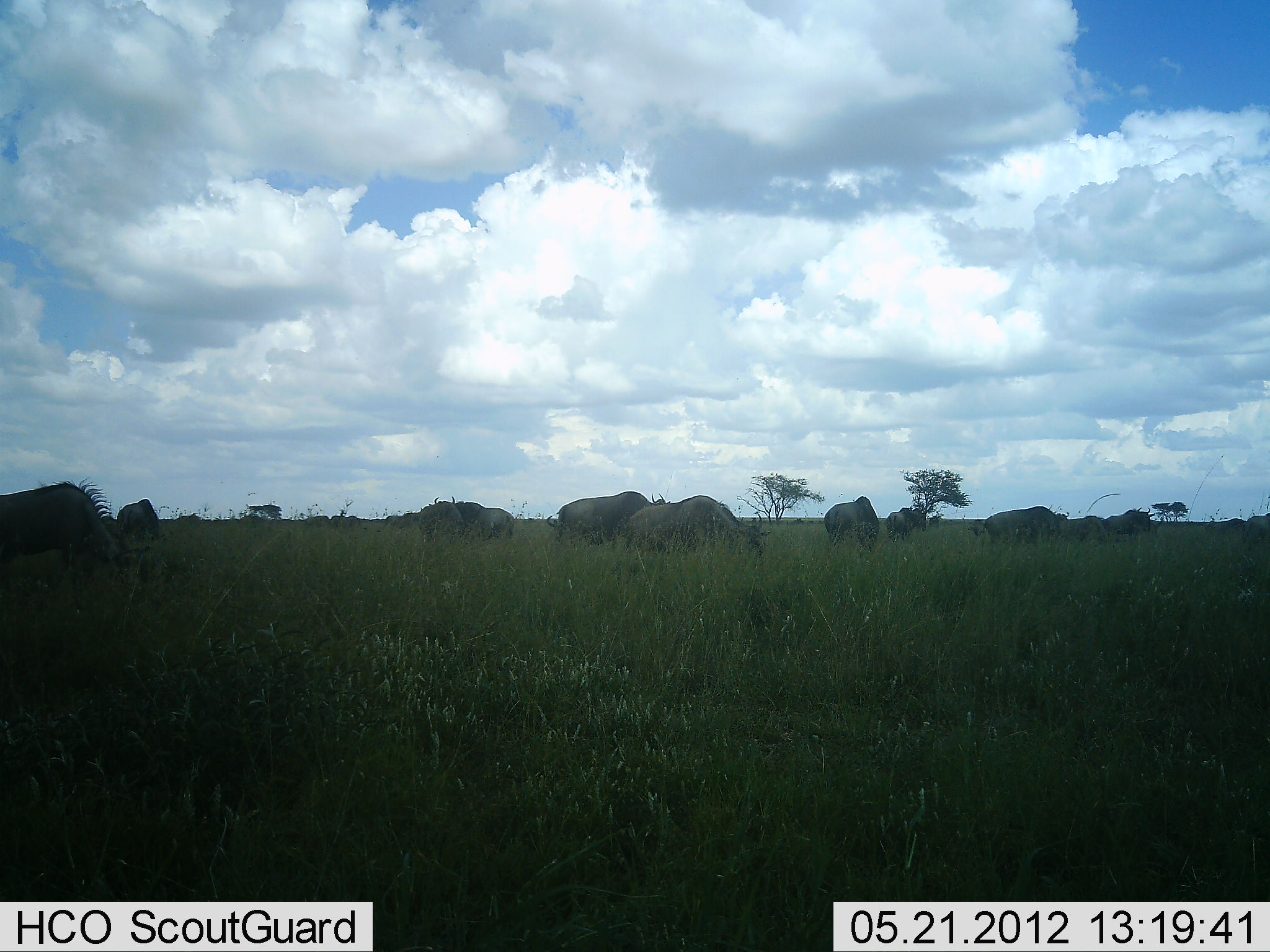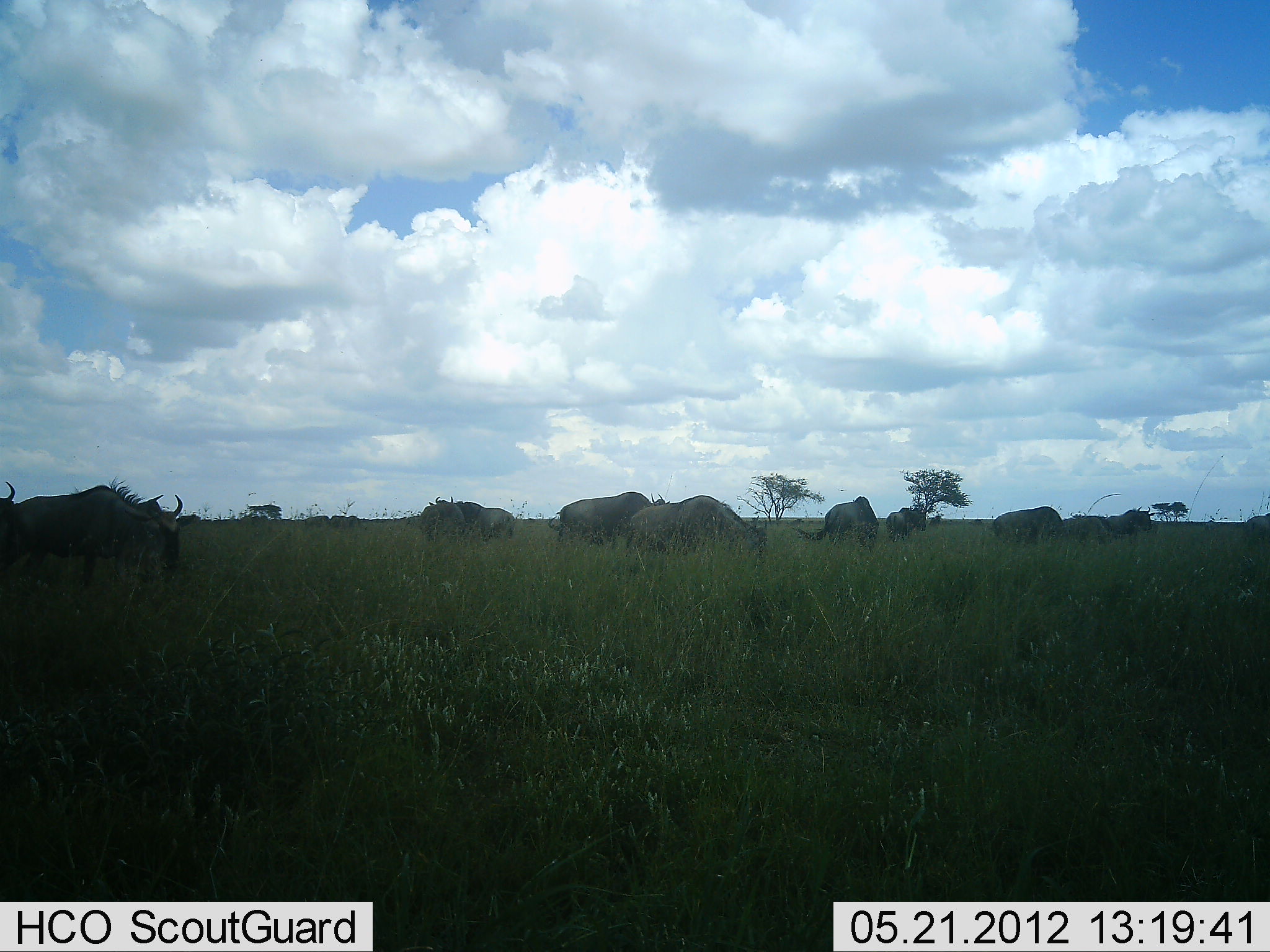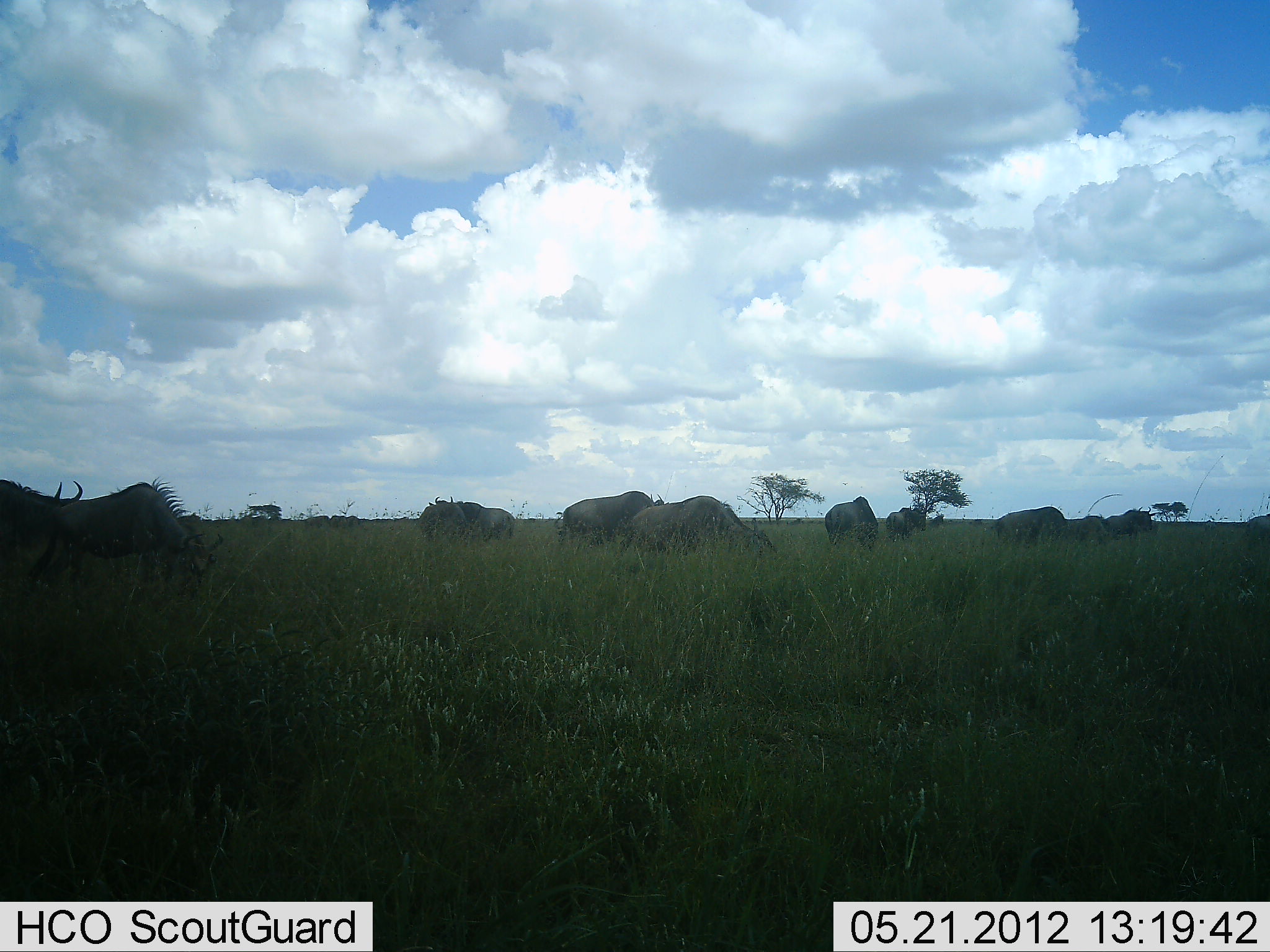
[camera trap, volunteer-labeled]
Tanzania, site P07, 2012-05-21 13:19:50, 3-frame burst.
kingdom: Animalia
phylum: Chordata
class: Mammalia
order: Artiodactyla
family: Bovidae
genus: Connochaetes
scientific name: Connochaetes taurinus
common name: blue wildebeest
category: wildebeest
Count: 11-50.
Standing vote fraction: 56%.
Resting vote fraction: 0%.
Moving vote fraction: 31%.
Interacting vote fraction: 0%.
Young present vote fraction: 0%.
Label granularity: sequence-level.